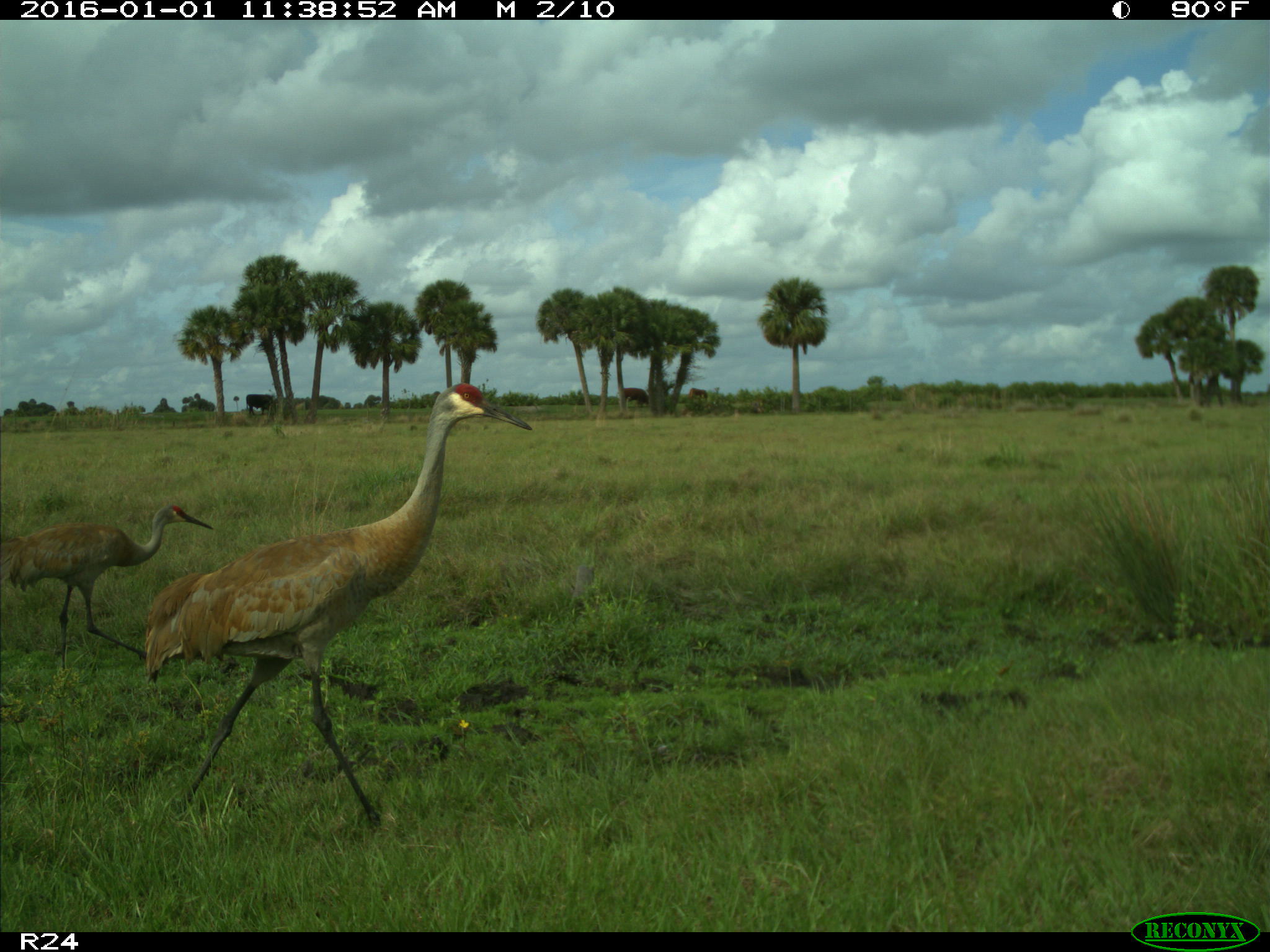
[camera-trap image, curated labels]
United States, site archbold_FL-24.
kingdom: Animalia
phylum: Chordata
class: Aves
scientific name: Aves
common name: birds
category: unidentified bird